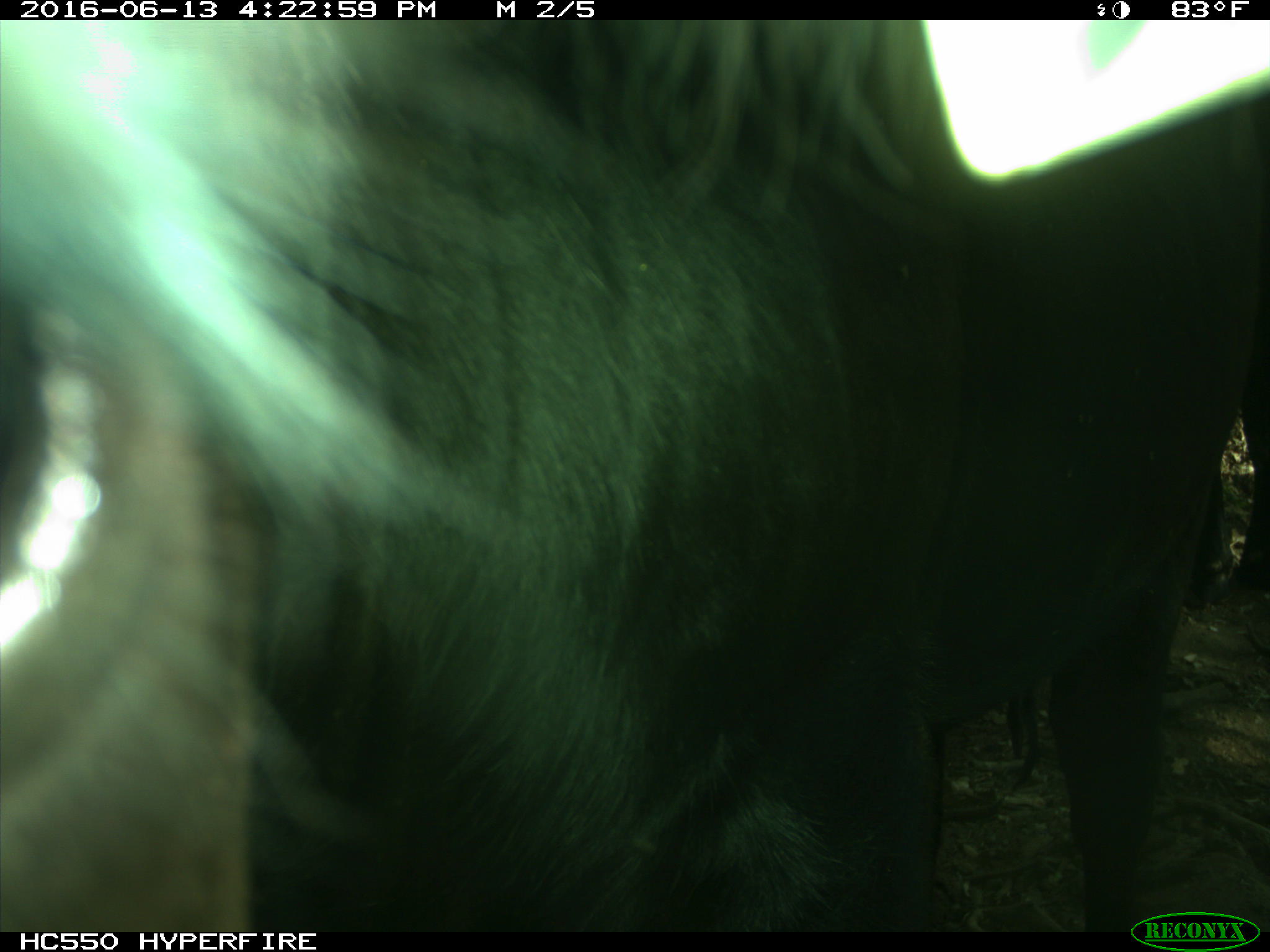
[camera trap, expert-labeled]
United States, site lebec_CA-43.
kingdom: Animalia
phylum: Chordata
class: Mammalia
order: Artiodactyla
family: Bovidae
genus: Bos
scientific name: Bos taurus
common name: domestic cow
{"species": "Bos taurus (domestic cow)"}